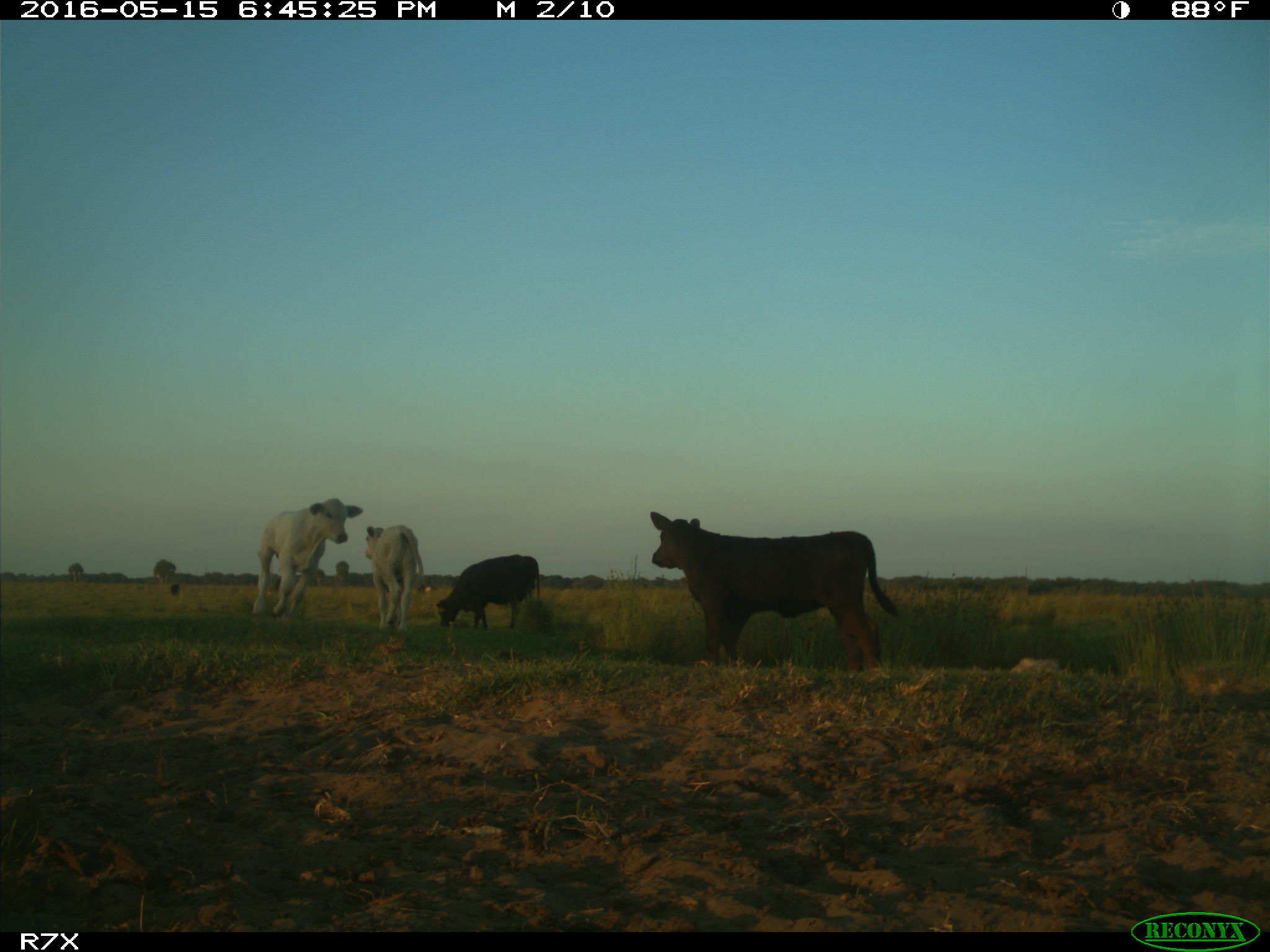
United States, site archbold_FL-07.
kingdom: Animalia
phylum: Chordata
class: Mammalia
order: Artiodactyla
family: Bovidae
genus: Bos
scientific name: Bos taurus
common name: domestic cow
Bos taurus (domestic cow).